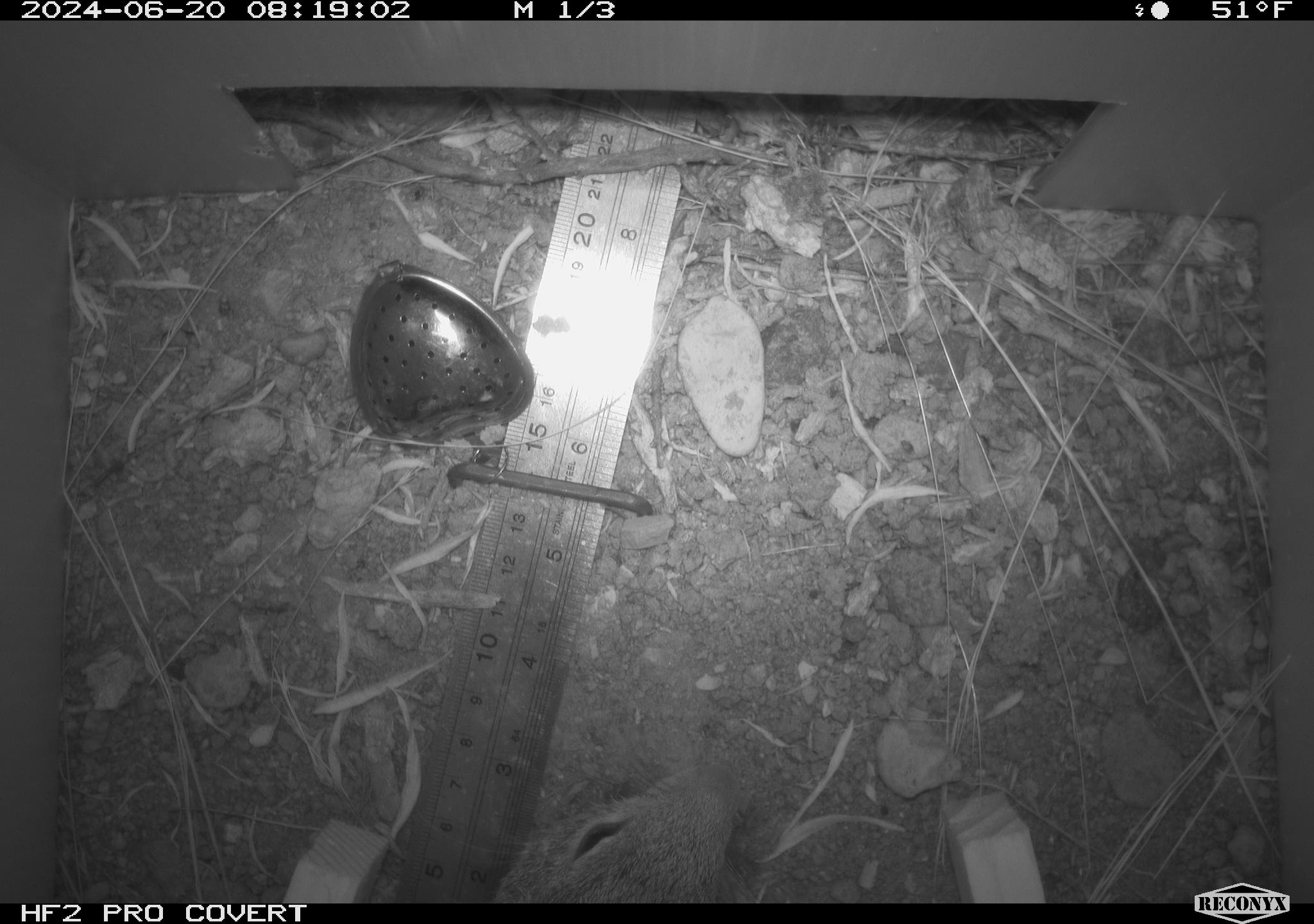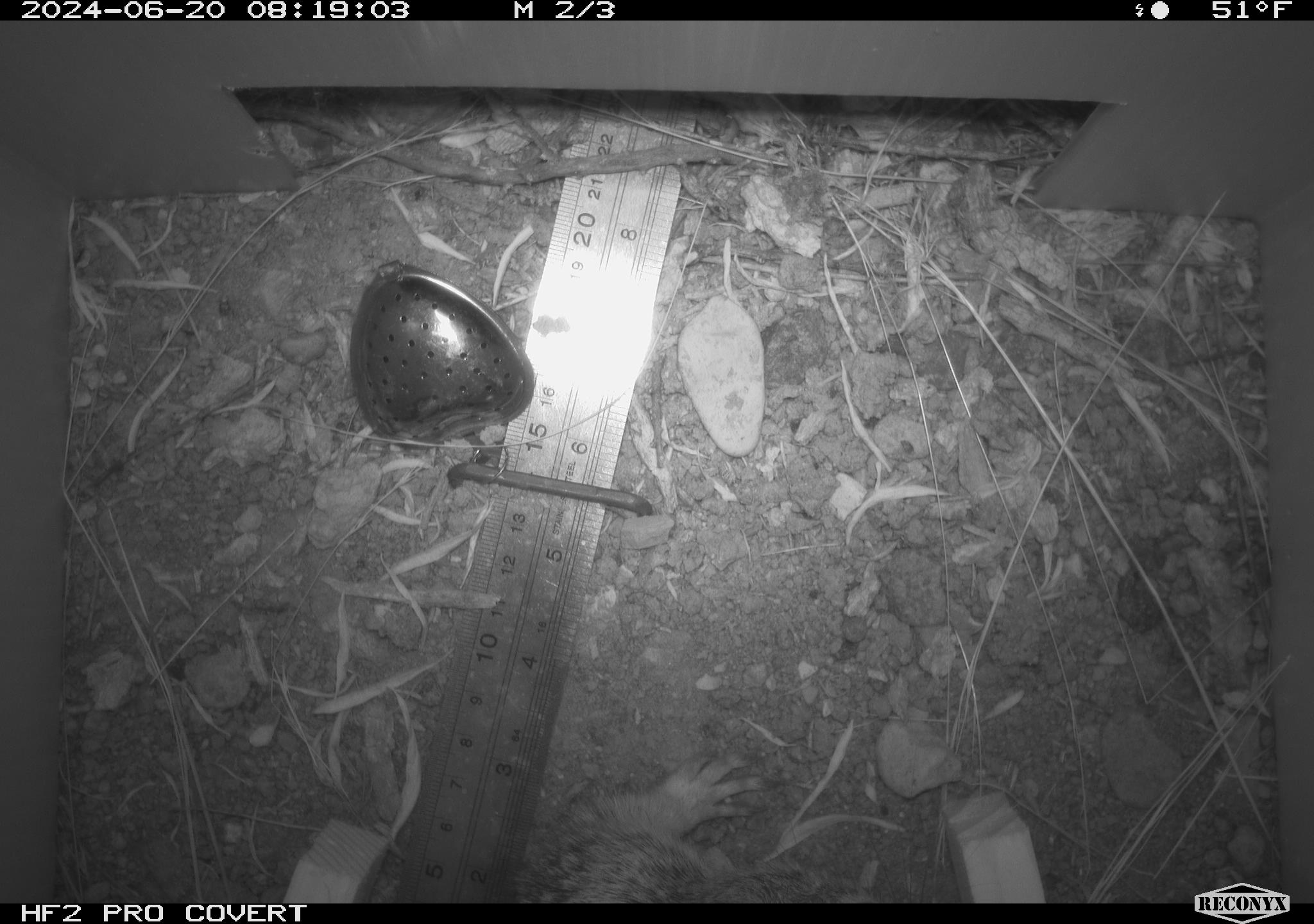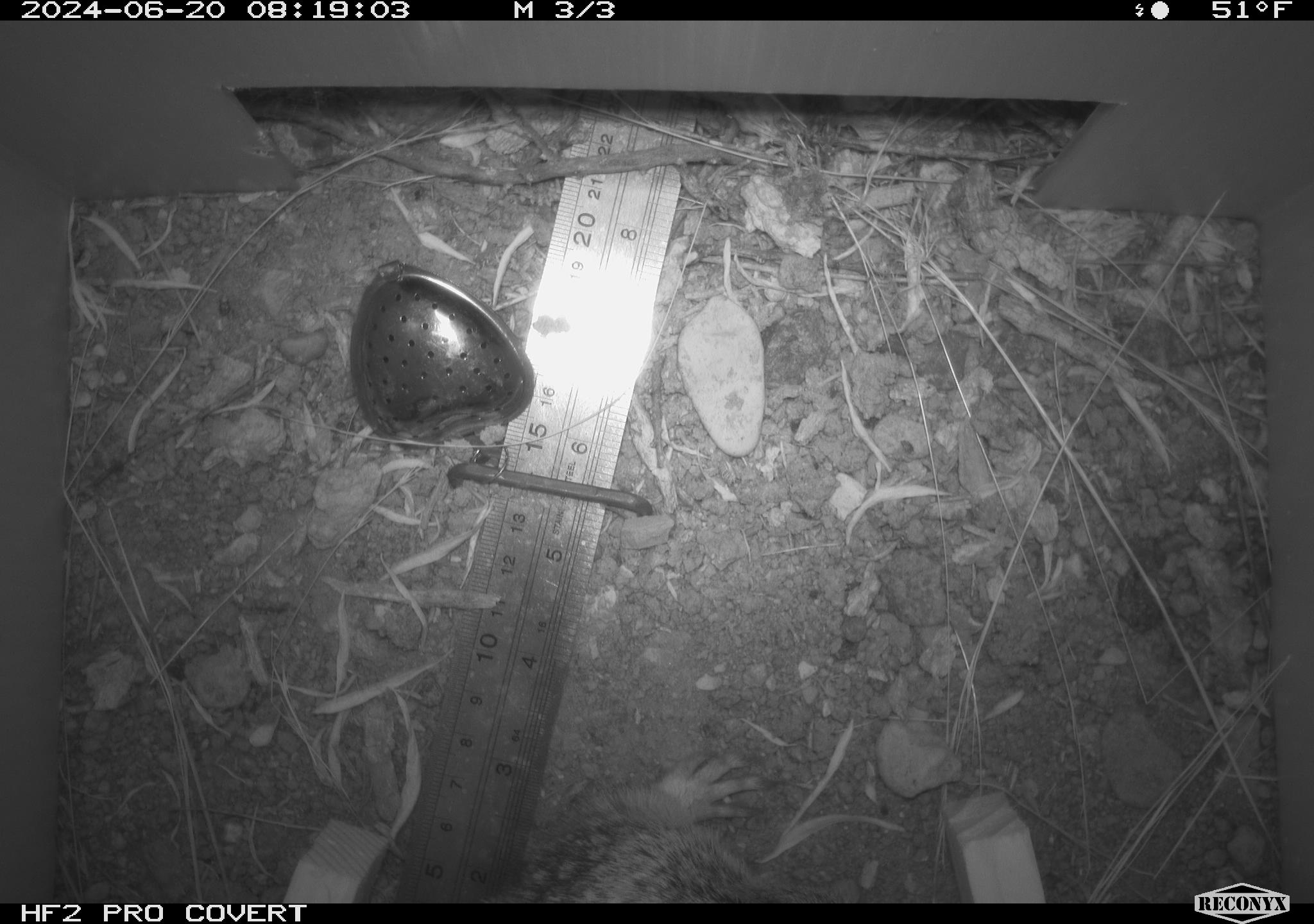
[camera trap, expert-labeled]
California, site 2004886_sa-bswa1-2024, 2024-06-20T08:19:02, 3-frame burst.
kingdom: Animalia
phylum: Chordata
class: Mammalia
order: Rodentia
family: Sciuridae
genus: Otospermophilus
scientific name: Otospermophilus beecheyi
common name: california ground squirrel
California ground squirrel (Otospermophilus beecheyi).